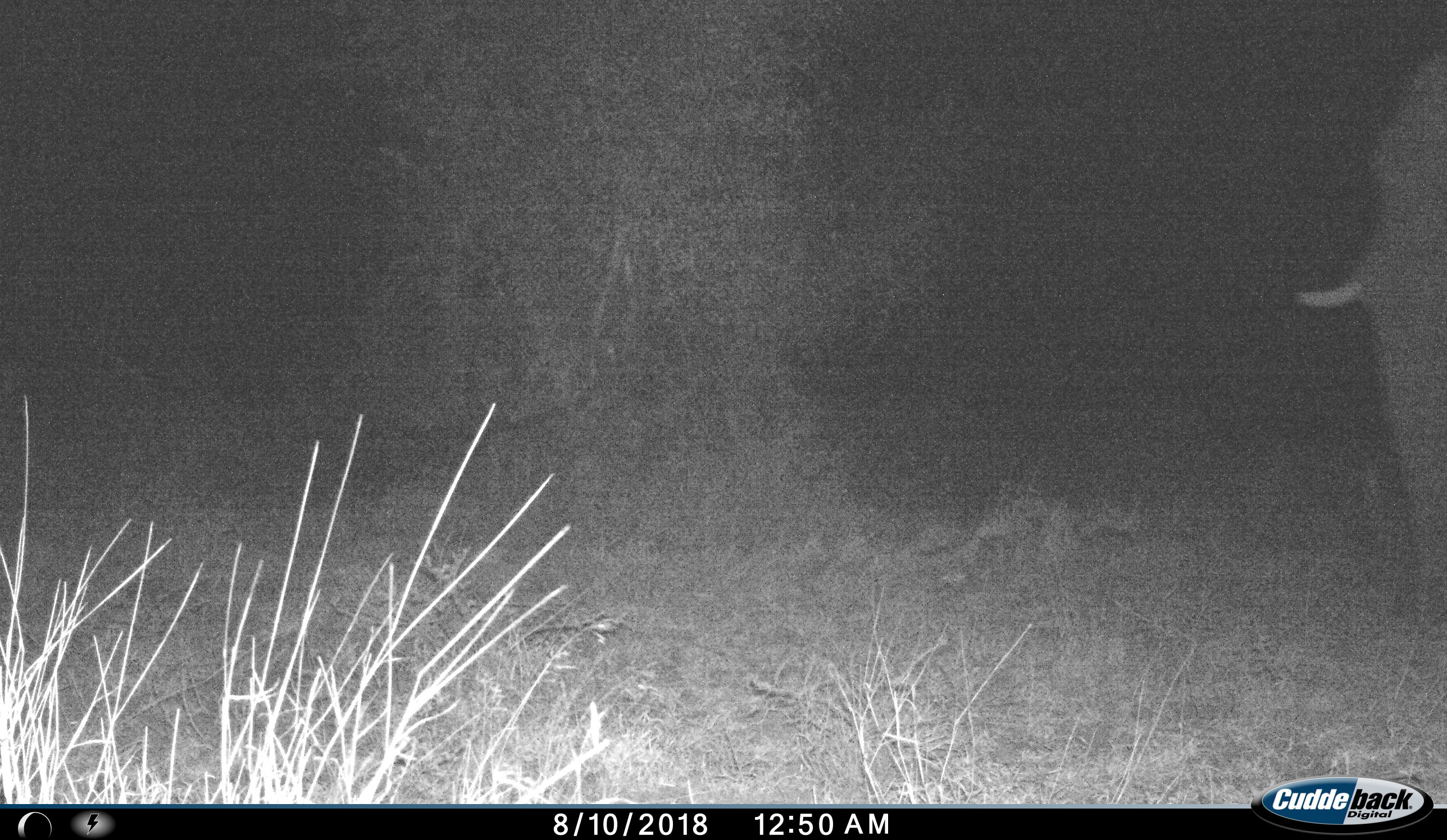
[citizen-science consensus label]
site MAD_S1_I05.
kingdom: Animalia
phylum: Chordata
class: Mammalia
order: Proboscidea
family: Elephantidae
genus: Loxodonta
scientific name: Loxodonta africana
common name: african bush elephant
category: elephant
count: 1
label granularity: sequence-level